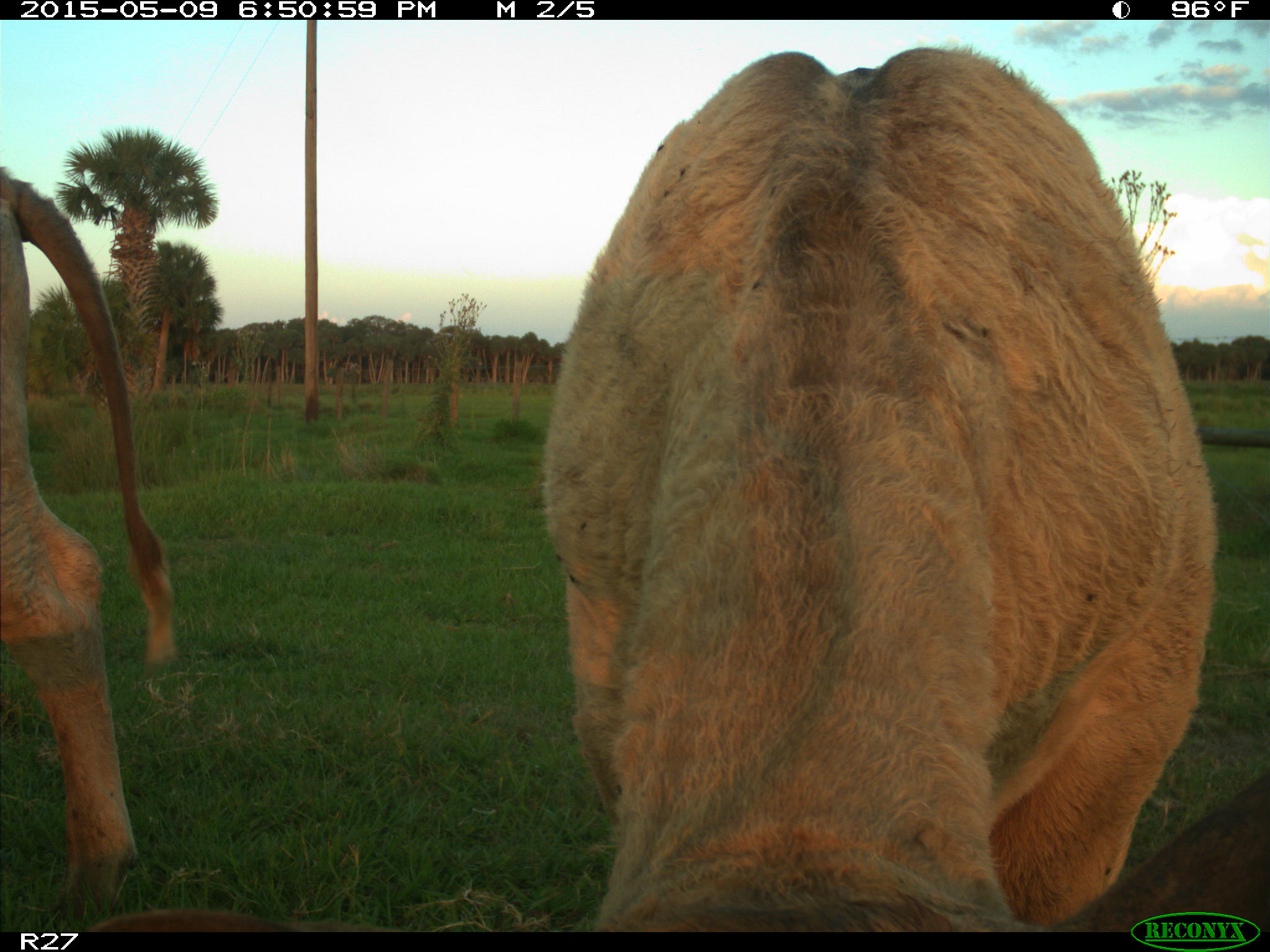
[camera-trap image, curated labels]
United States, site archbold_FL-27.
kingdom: Animalia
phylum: Chordata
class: Mammalia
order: Artiodactyla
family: Bovidae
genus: Bos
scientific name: Bos taurus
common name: domestic cow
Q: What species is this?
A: Bos taurus (domestic cow).